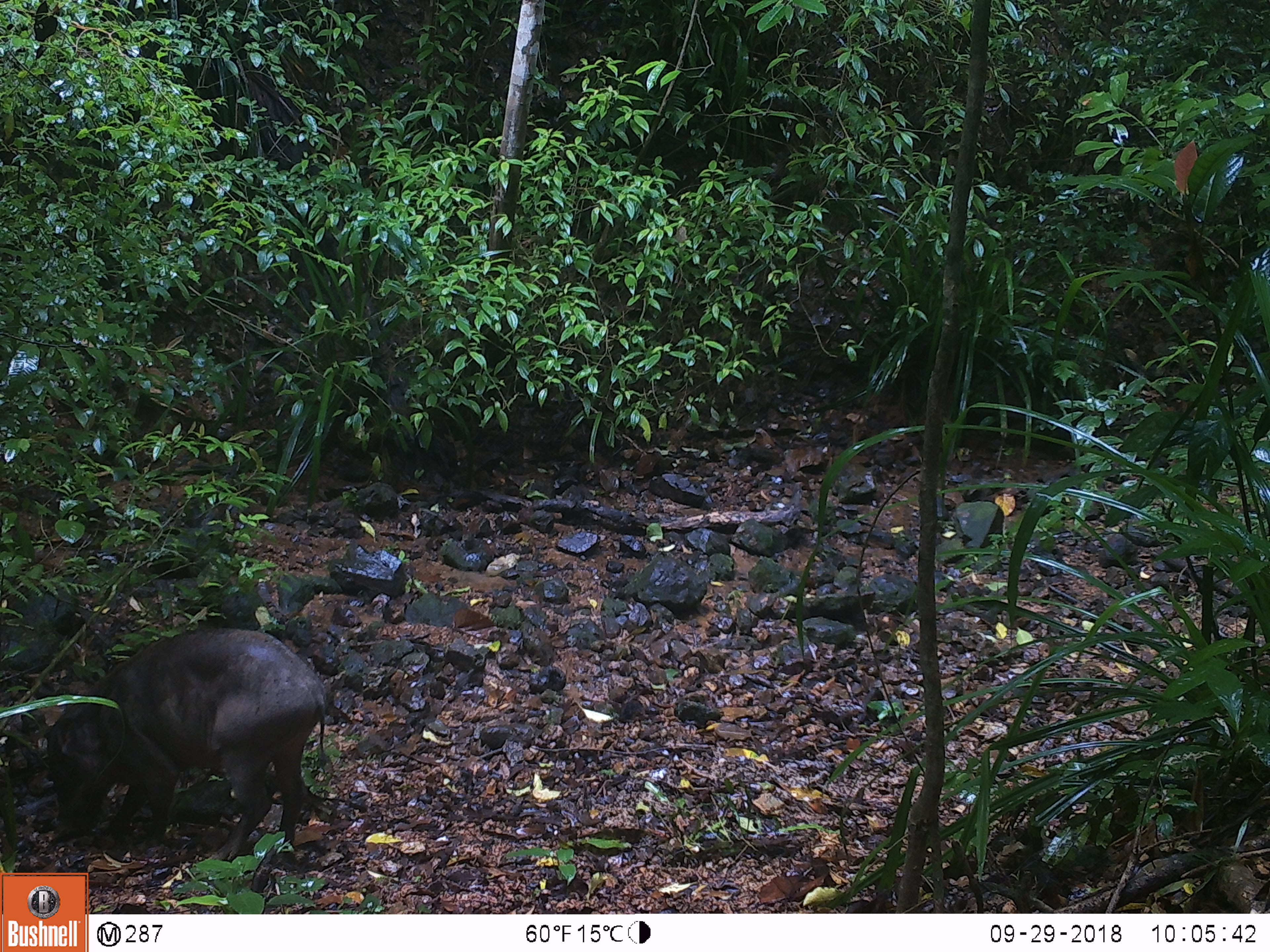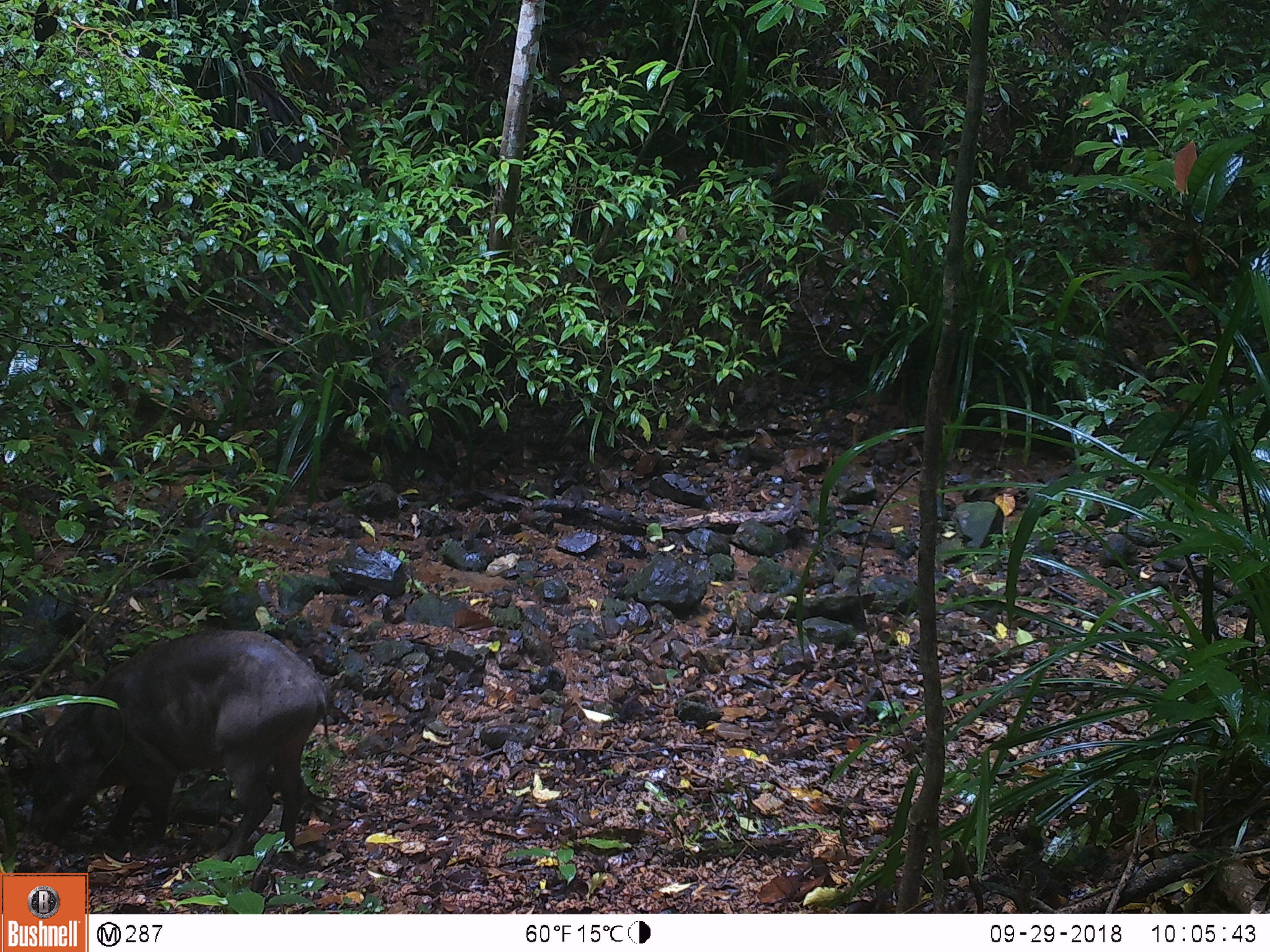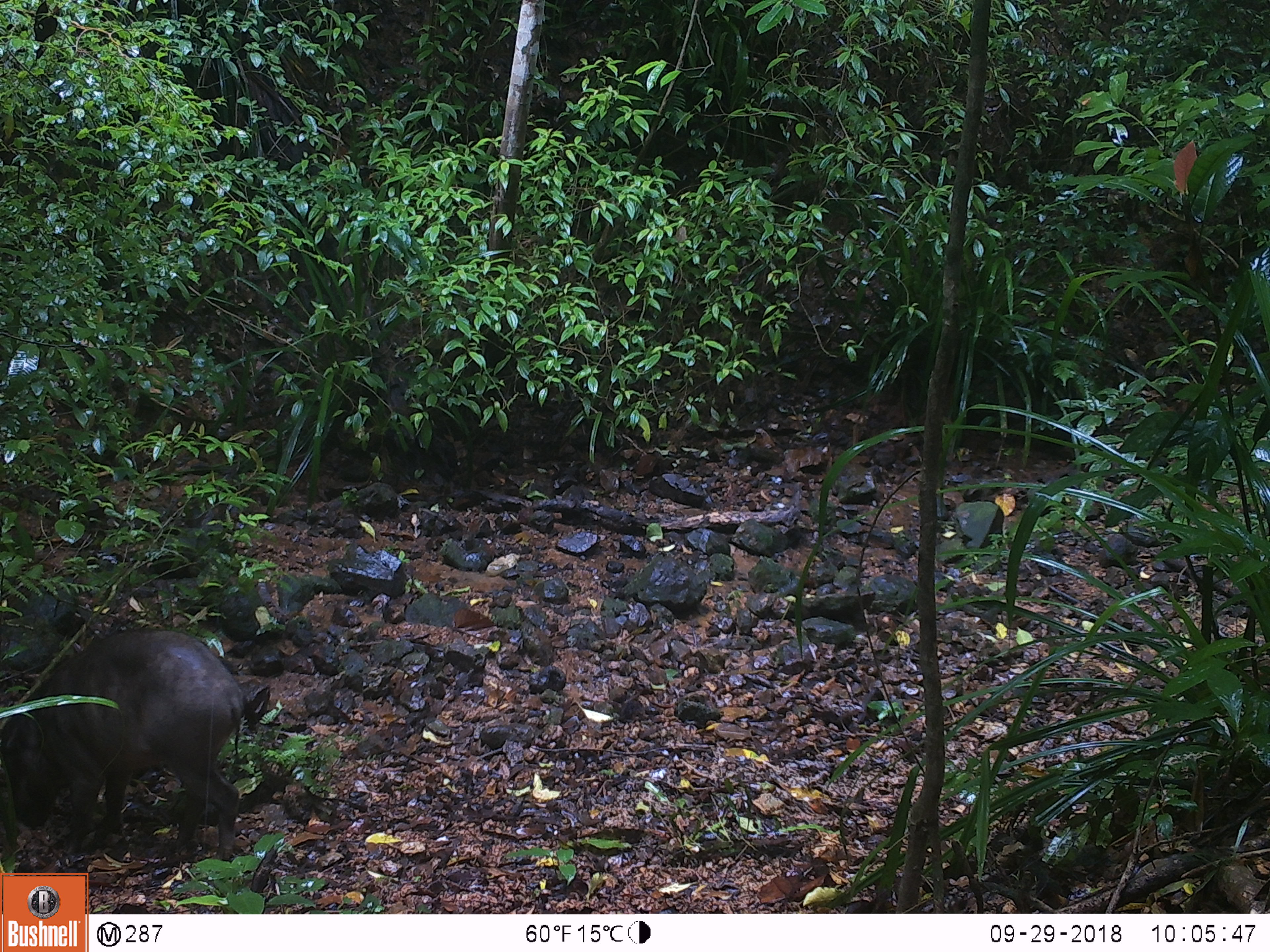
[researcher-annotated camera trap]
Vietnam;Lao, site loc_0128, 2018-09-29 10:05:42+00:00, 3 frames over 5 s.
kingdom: Animalia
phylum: Chordata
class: Mammalia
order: Artiodactyla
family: Suidae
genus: Sus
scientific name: Sus scrofa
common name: eurasian wild pig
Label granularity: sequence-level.